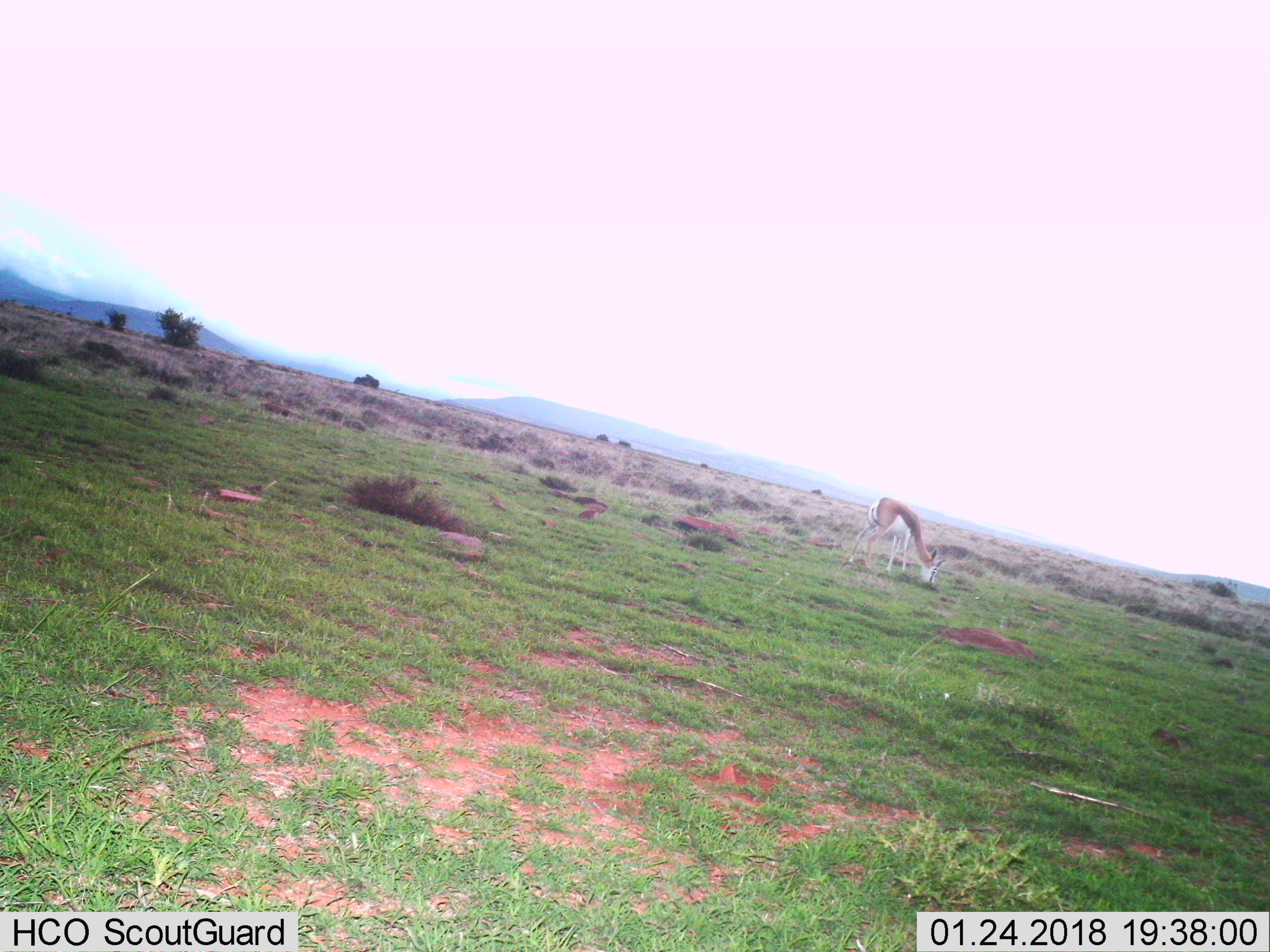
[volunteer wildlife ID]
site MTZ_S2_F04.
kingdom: Animalia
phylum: Chordata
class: Mammalia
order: Artiodactyla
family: Bovidae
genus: Antidorcas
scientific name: Antidorcas marsupialis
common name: springbok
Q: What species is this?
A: Springbok (Antidorcas marsupialis).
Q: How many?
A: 1.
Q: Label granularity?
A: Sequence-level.